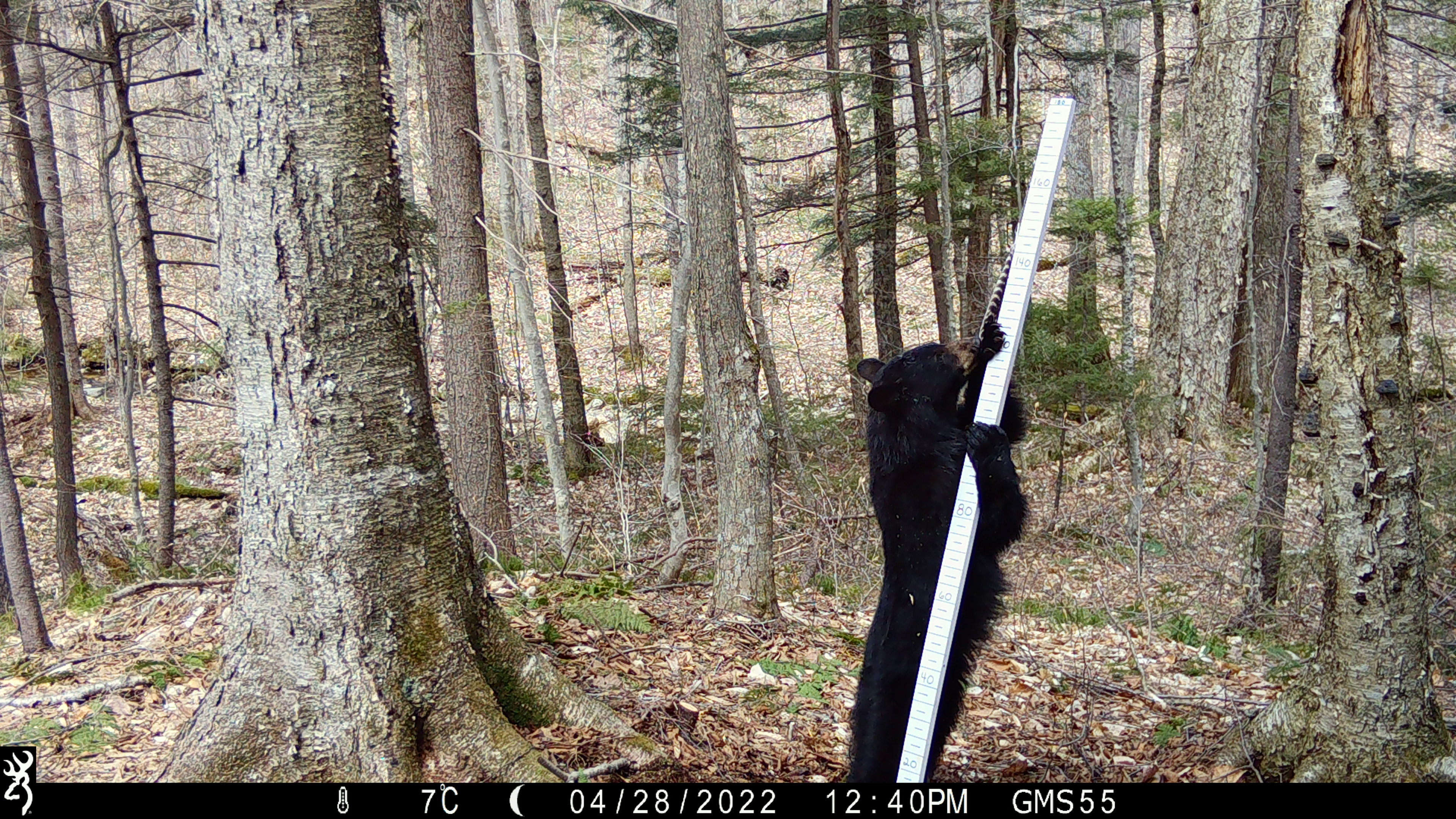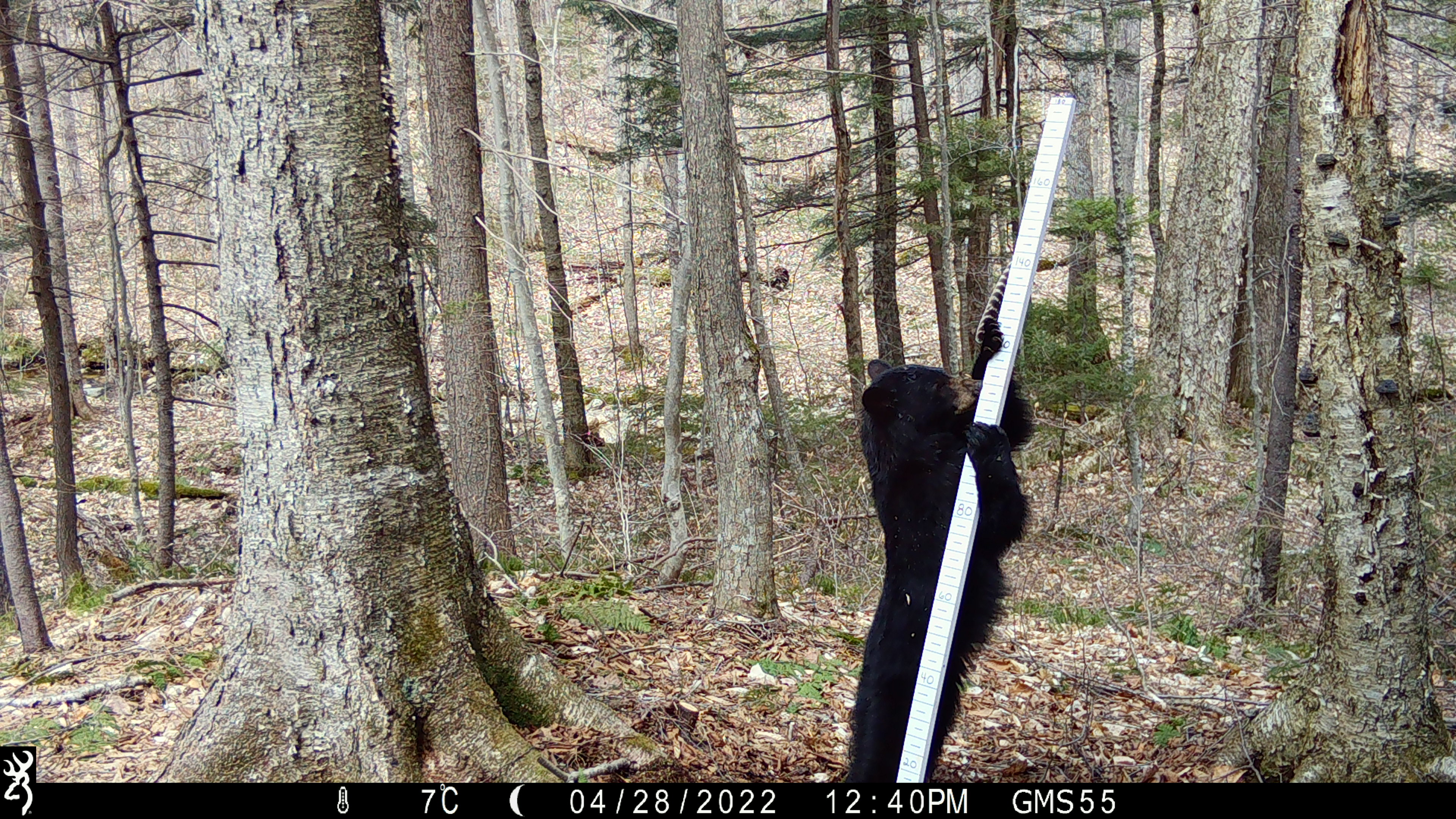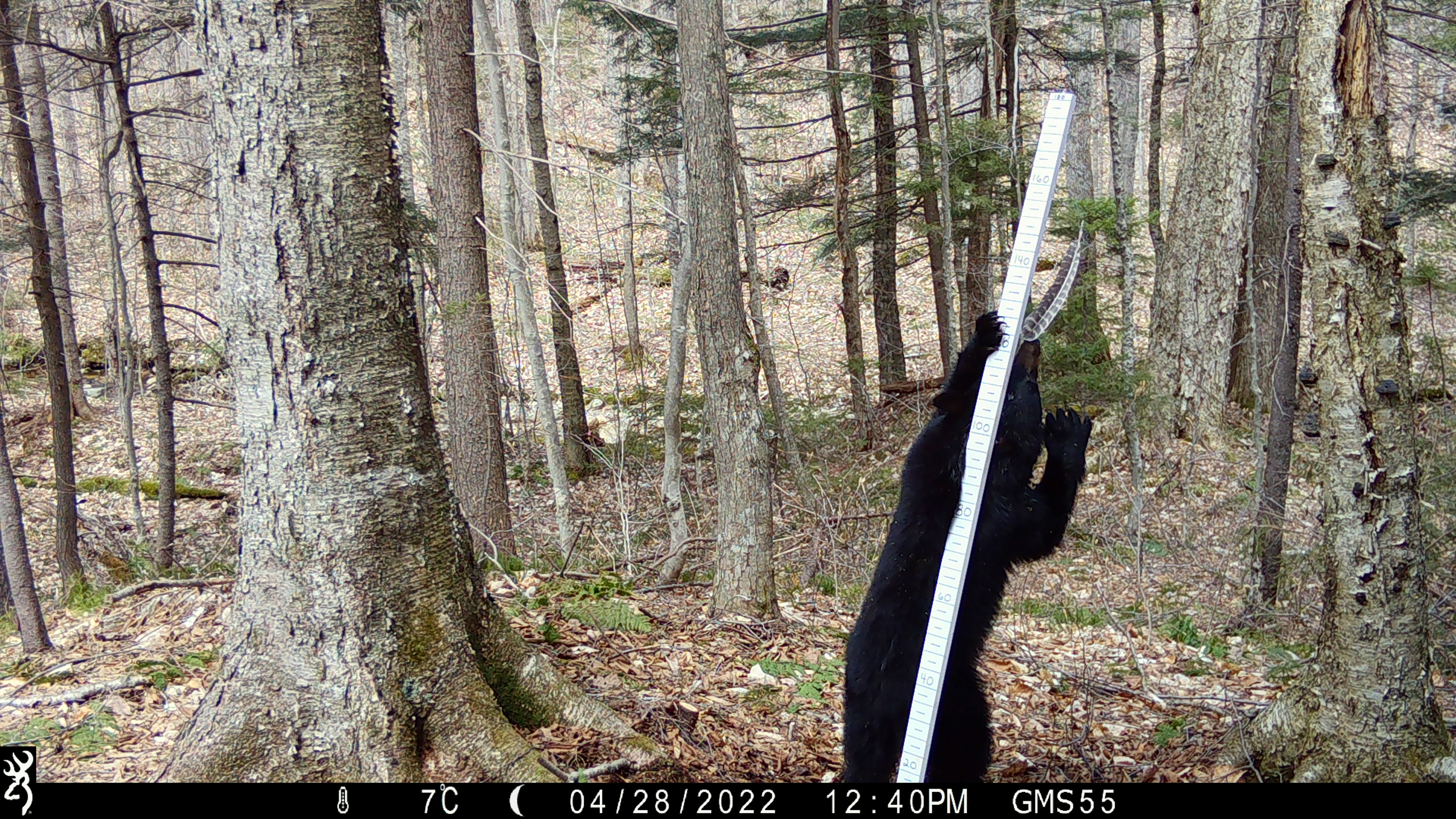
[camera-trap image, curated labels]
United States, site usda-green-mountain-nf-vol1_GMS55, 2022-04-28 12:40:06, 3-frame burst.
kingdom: Animalia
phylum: Chordata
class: Mammalia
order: Carnivora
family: Ursidae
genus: Ursus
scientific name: Ursus americanus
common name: black bear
Black bear (Ursus americanus).